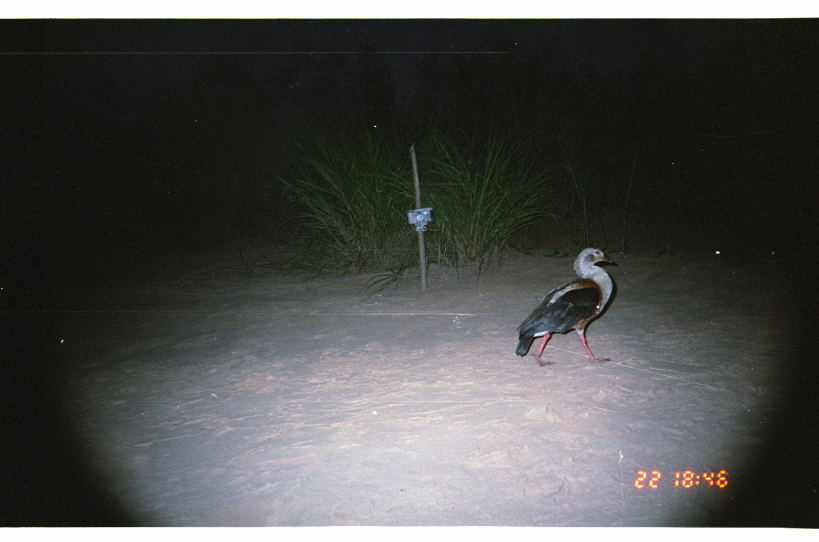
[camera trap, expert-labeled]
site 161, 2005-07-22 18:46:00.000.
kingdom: Animalia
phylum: Chordata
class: Aves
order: Anseriformes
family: Anatidae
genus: Oressochen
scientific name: Oressochen jubatus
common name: orinoco goose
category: neochen jubata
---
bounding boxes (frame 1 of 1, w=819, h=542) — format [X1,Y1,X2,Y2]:
neochen jubata: [514,245,617,367]